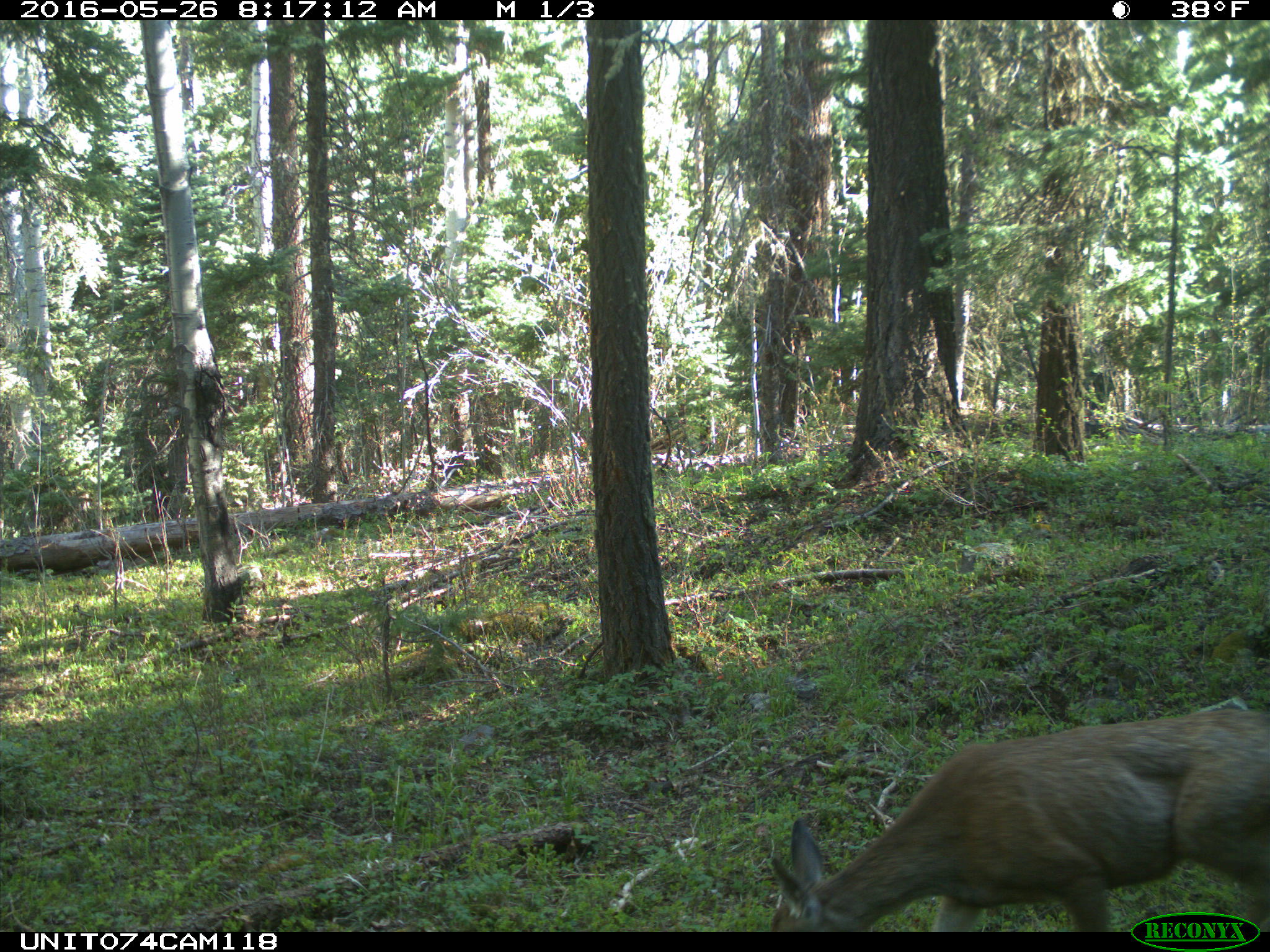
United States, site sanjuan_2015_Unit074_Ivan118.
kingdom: Animalia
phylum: Chordata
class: Mammalia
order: Artiodactyla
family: Cervidae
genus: Odocoileus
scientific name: Odocoileus hemionus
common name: mule deer